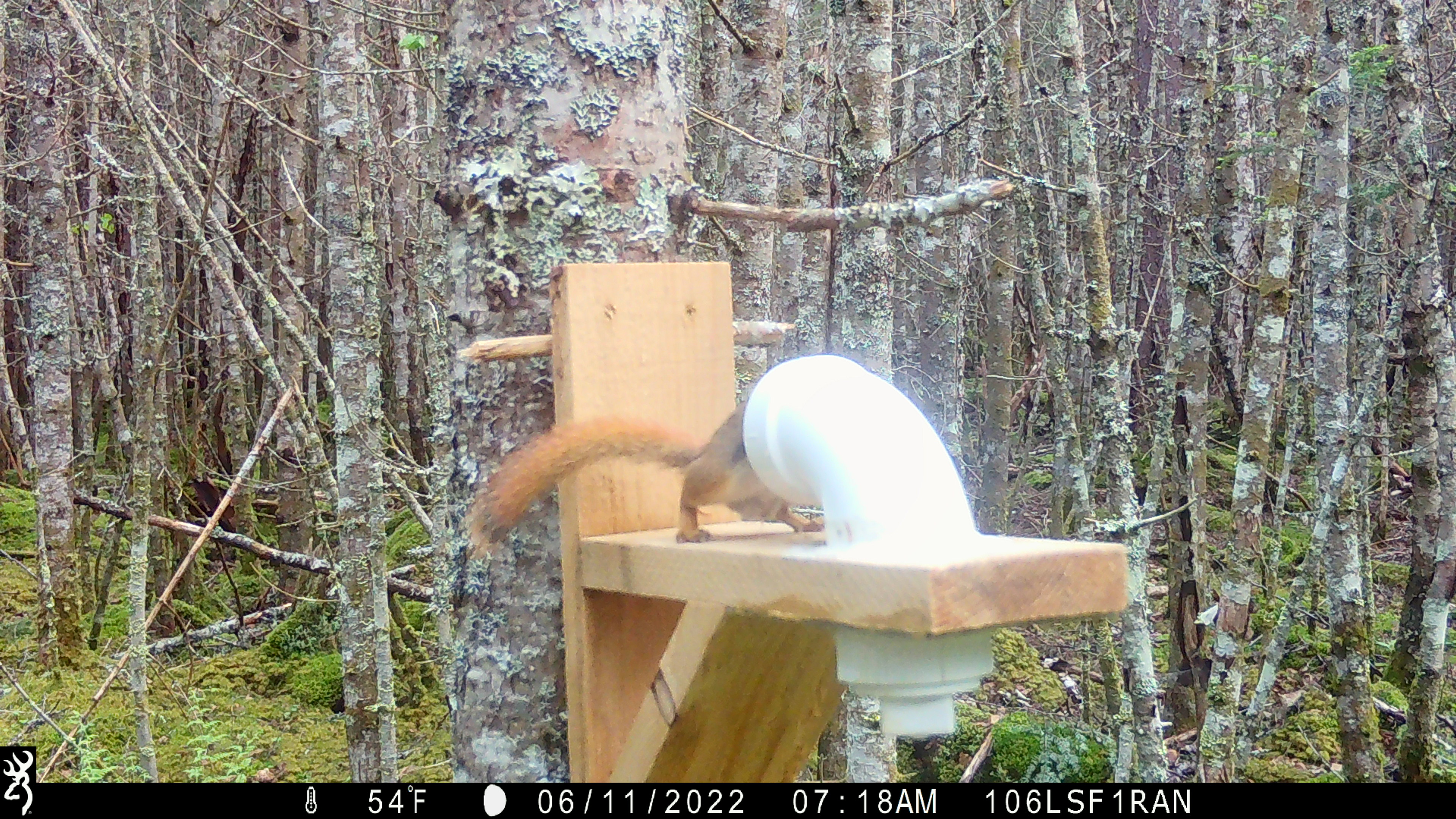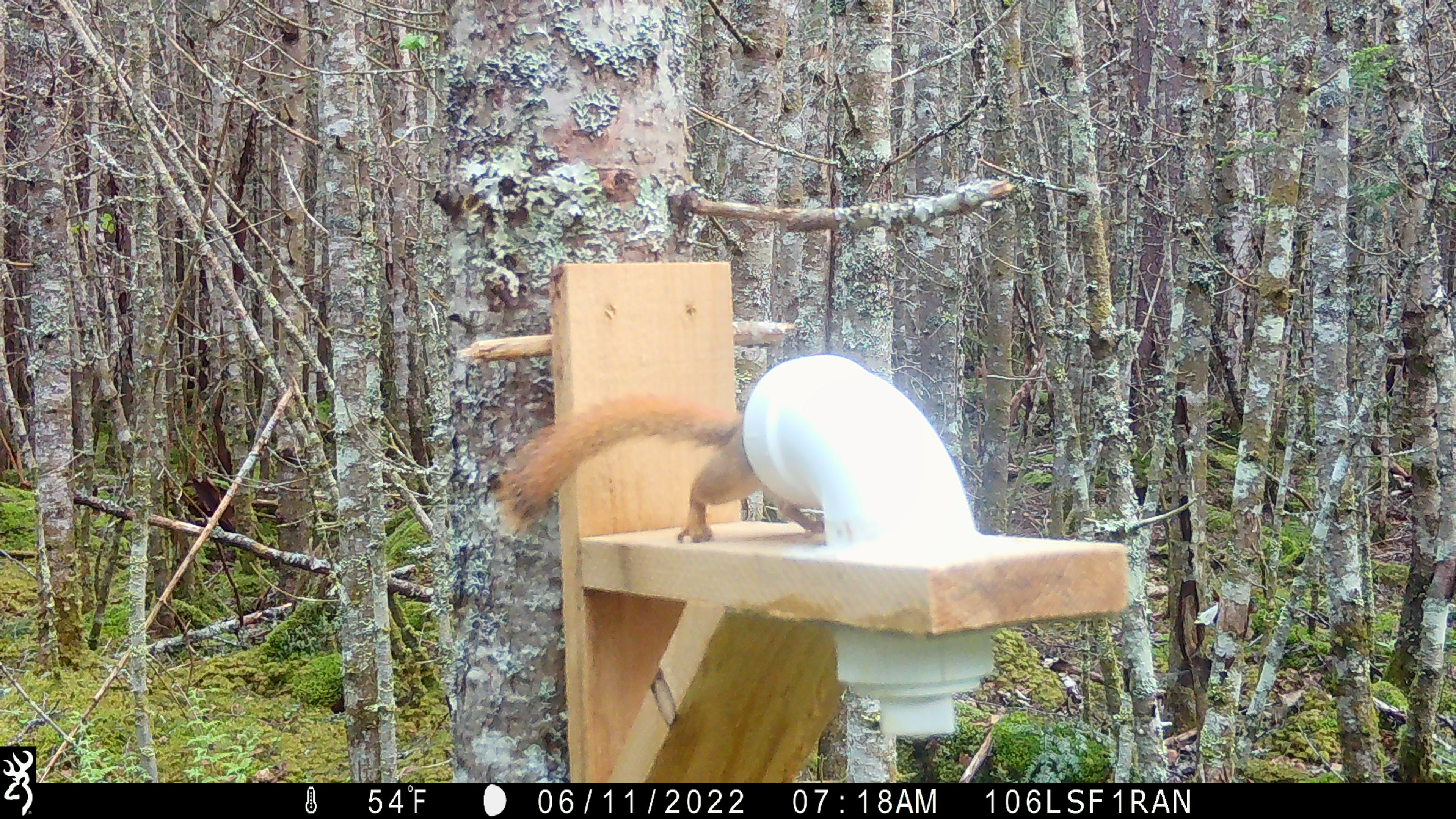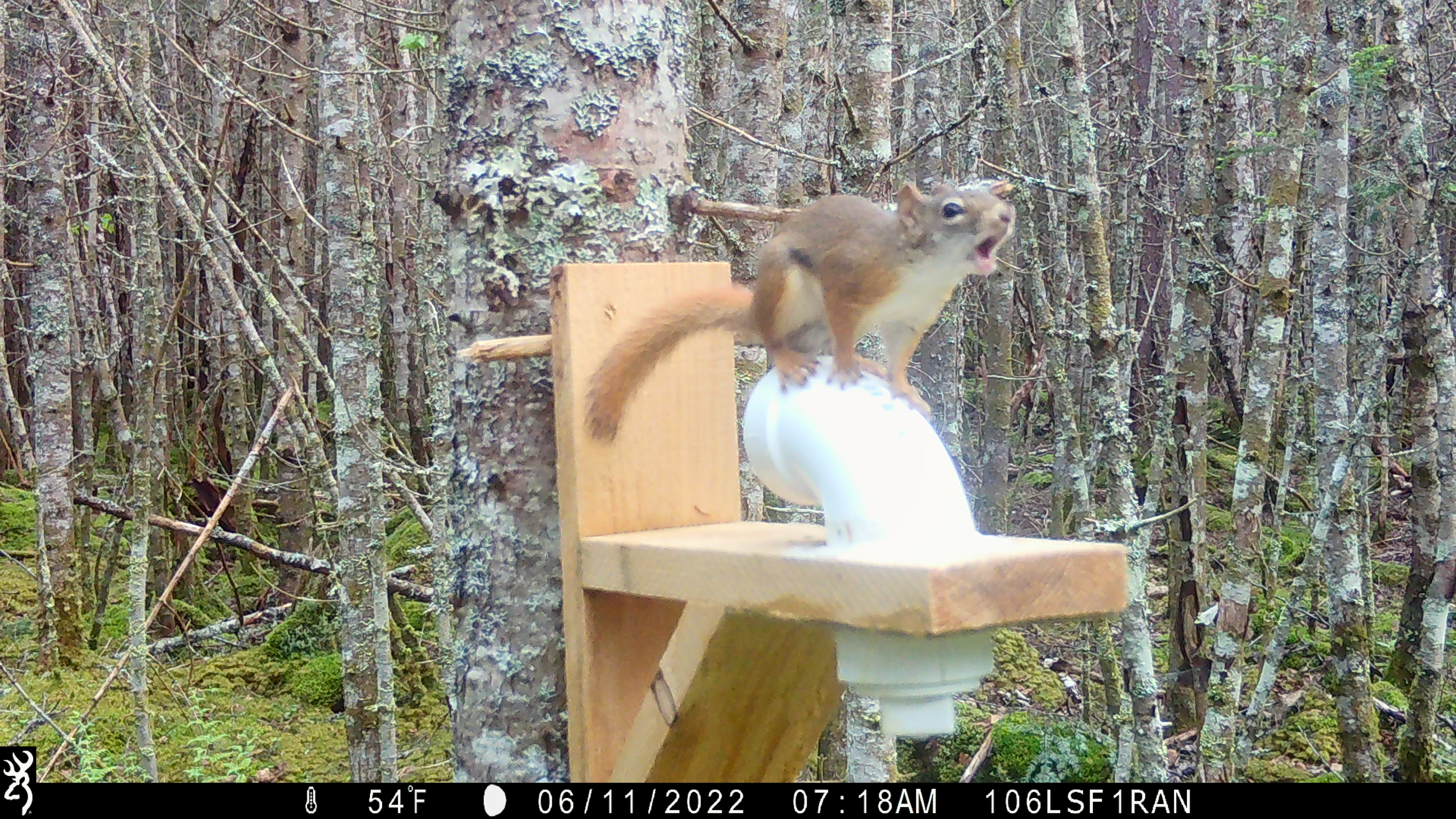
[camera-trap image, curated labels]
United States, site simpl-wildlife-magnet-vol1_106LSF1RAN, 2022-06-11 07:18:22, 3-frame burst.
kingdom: Animalia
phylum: Chordata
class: Mammalia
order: Rodentia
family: Sciuridae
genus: Tamiasciurus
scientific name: Tamiasciurus hudsonicus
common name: red squirrel